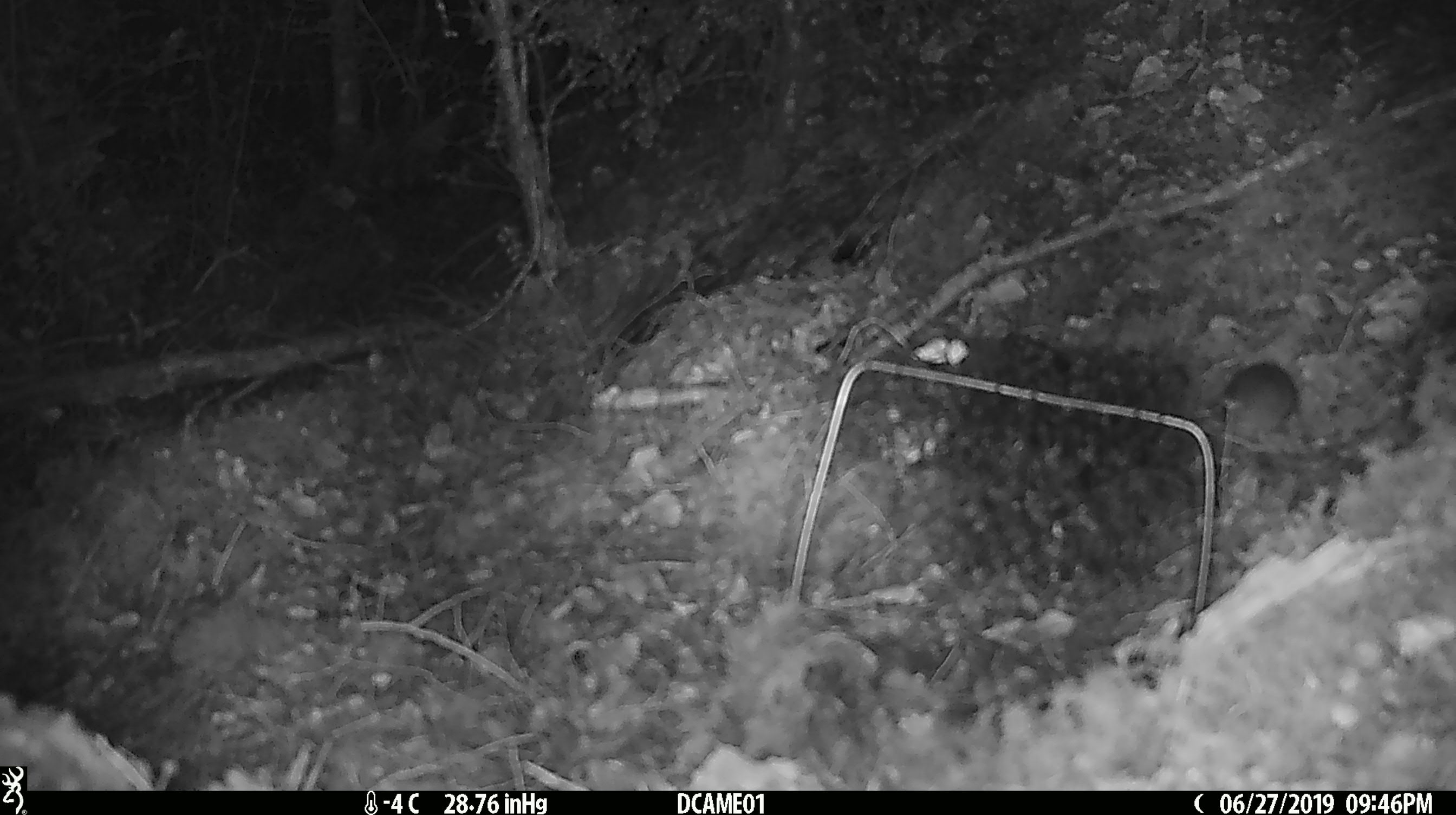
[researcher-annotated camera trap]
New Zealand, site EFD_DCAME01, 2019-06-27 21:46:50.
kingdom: Animalia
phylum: Chordata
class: Mammalia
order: Rodentia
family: Muridae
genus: Mus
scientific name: Mus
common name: mouse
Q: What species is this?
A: Mouse (Mus).